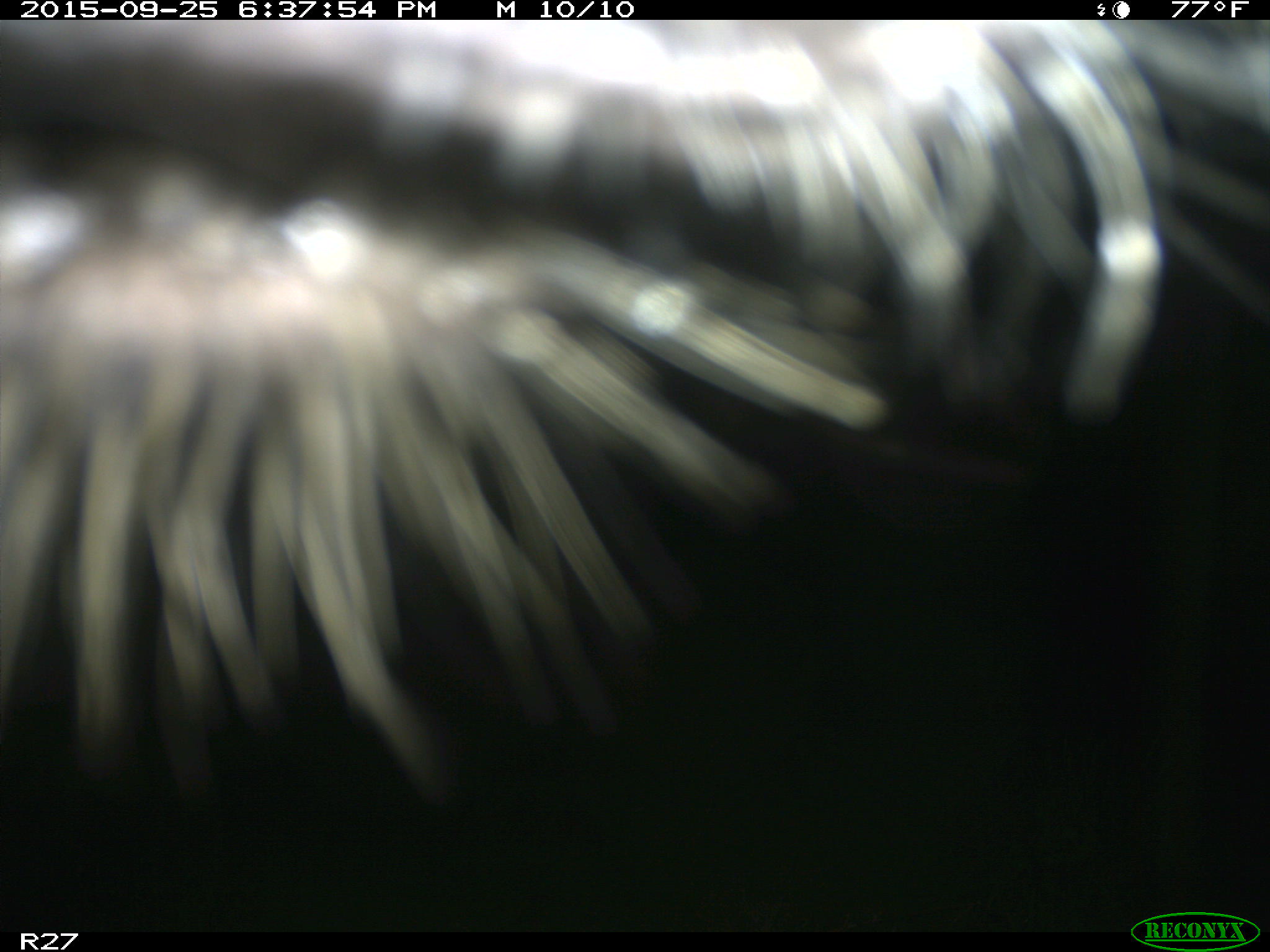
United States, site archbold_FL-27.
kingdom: Animalia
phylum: Chordata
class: Mammalia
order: Artiodactyla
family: Bovidae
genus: Bos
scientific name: Bos taurus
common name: domestic cow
Bos taurus (domestic cow).